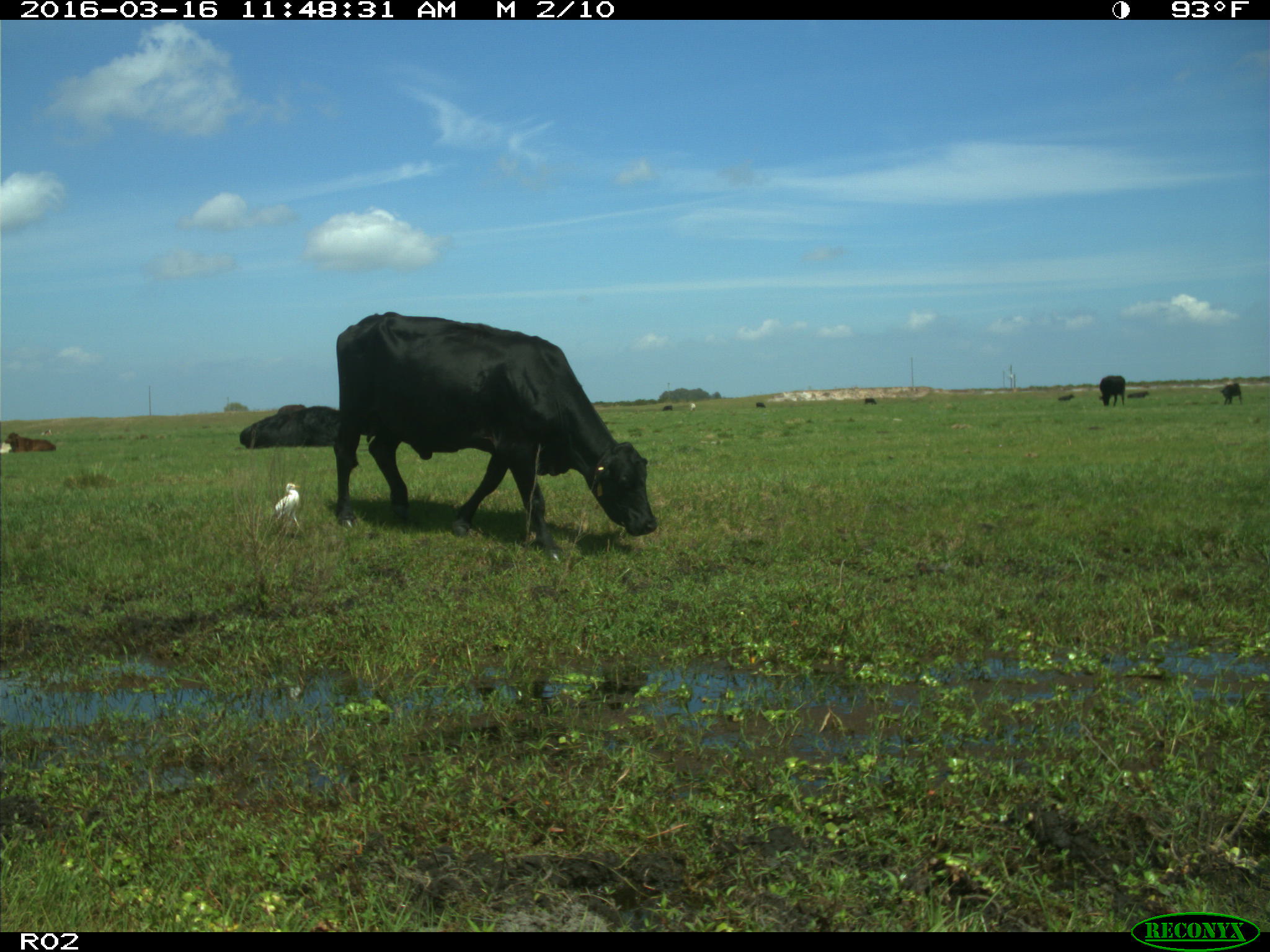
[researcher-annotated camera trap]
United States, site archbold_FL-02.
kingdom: Animalia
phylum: Chordata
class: Mammalia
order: Artiodactyla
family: Bovidae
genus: Bos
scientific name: Bos taurus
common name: domestic cow